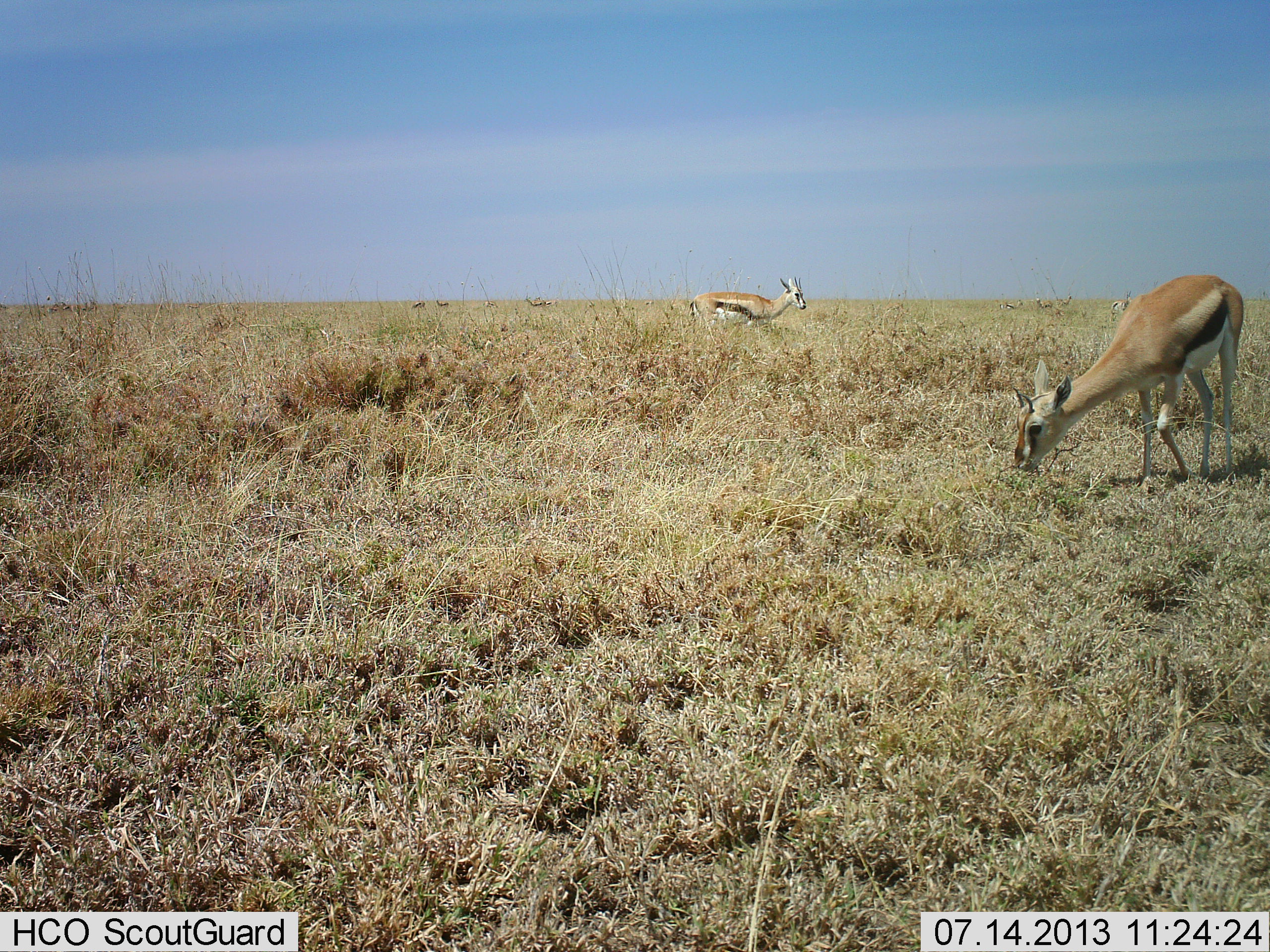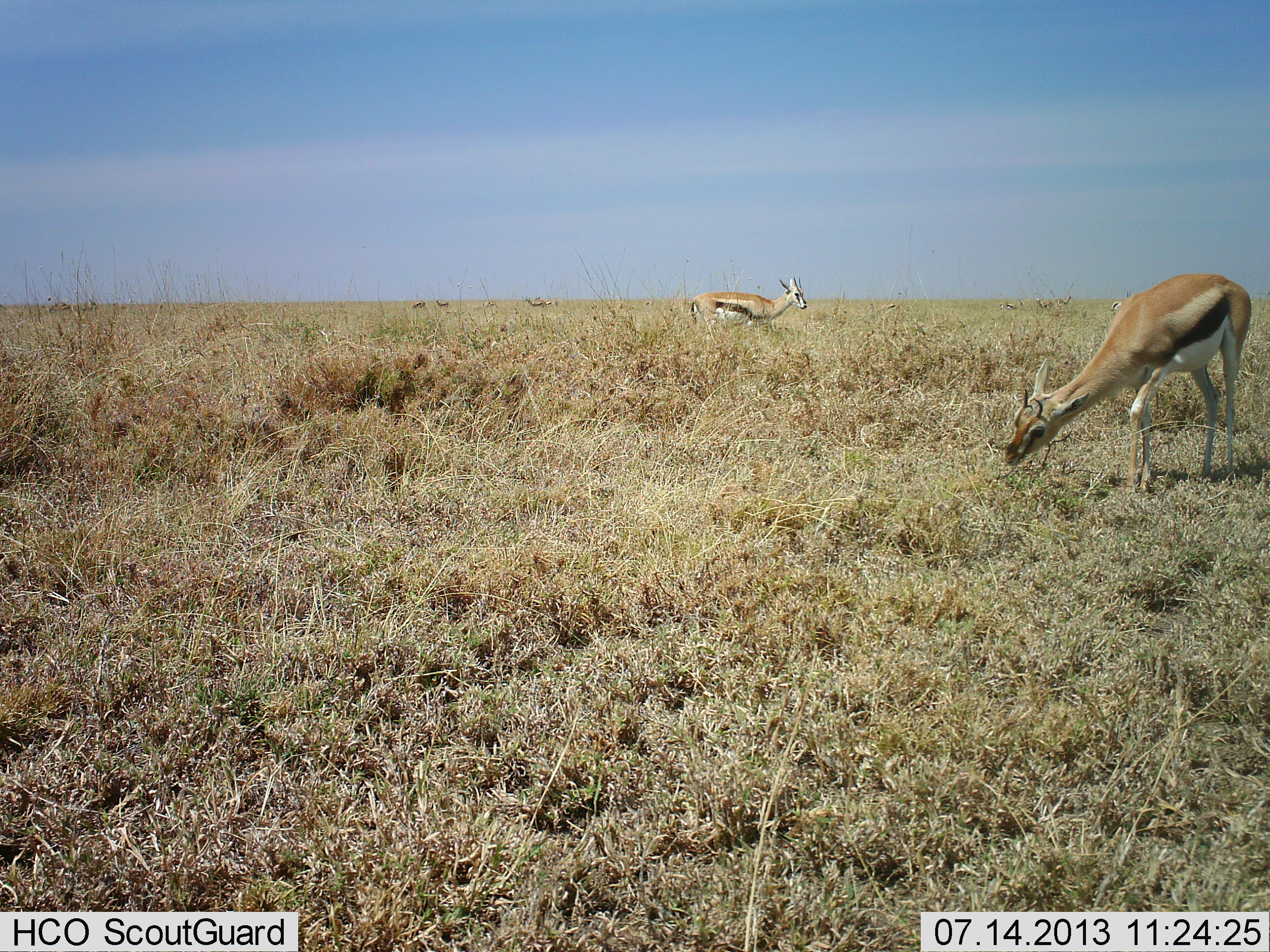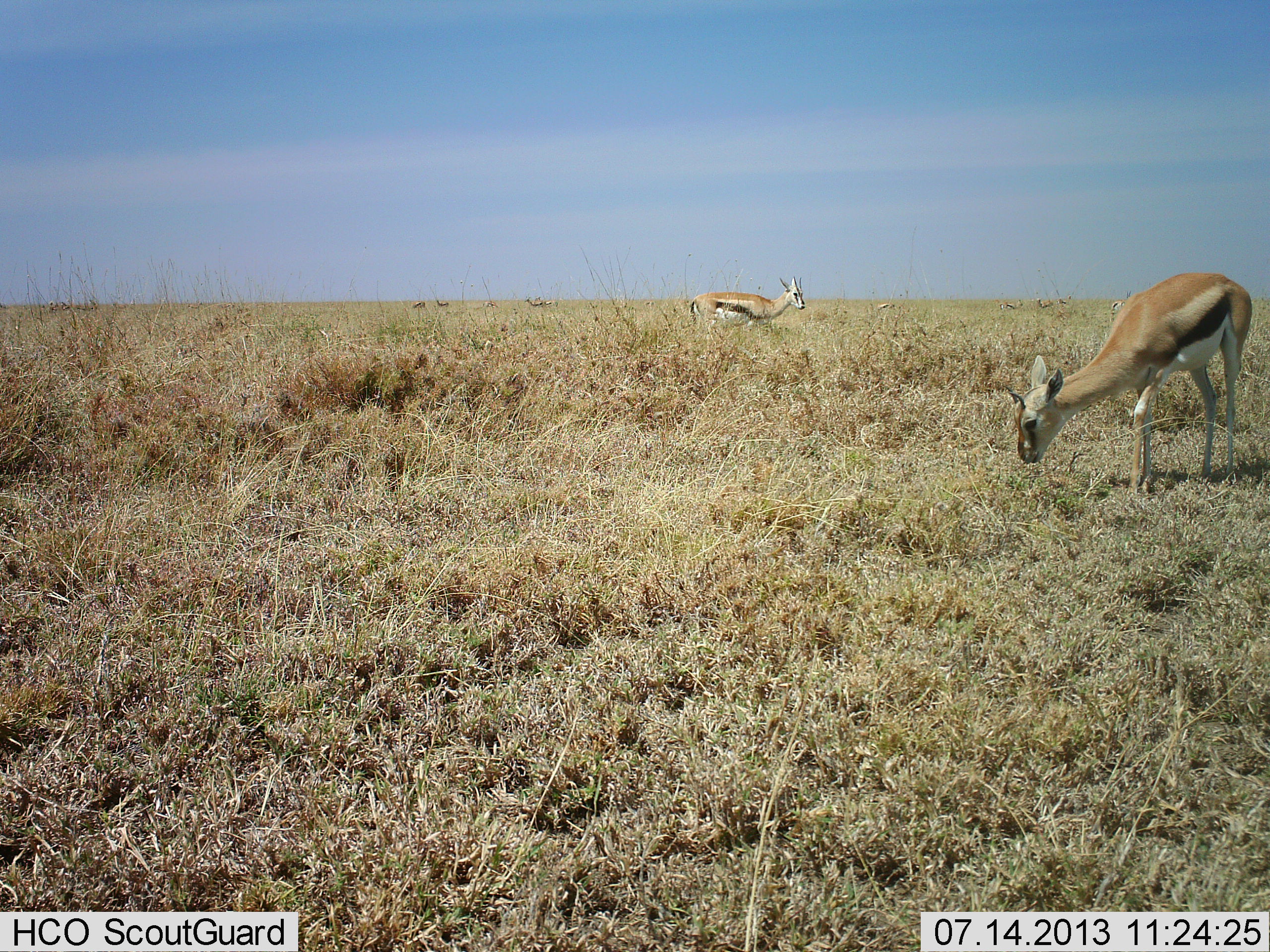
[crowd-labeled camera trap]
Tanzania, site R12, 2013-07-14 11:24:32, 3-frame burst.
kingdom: Animalia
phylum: Chordata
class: Mammalia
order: Artiodactyla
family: Bovidae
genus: Eudorcas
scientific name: Eudorcas thomsonii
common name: thomson's gazelle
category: gazellethomsons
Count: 5.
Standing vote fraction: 78%.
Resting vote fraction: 4%.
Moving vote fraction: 4%.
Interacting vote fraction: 0%.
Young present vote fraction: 0%.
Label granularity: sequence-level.